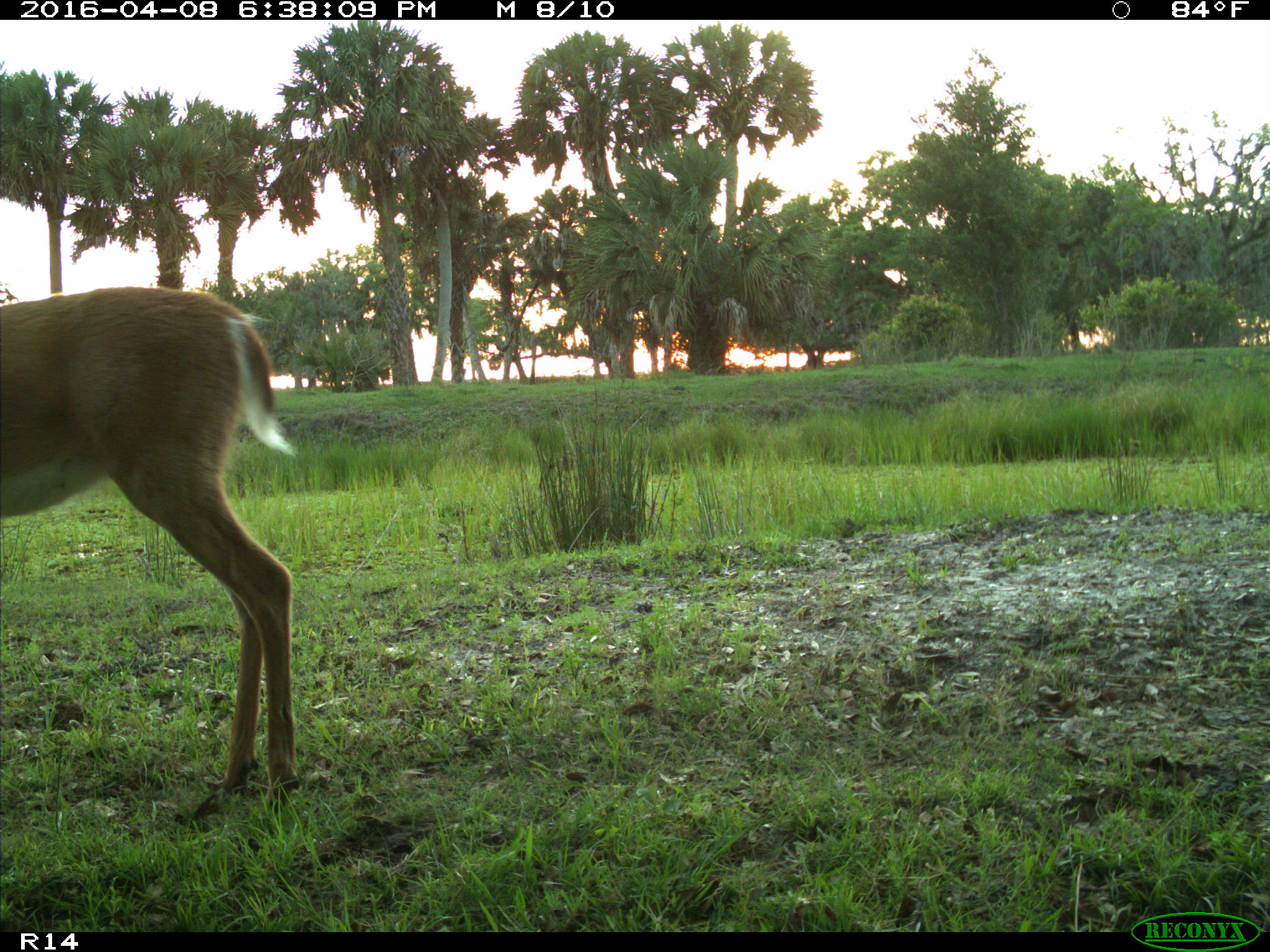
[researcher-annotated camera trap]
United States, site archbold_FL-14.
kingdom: Animalia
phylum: Chordata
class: Mammalia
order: Artiodactyla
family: Cervidae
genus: Odocoileus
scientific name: Odocoileus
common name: deer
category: unidentified deer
Unidentified deer (deer) (Odocoileus).